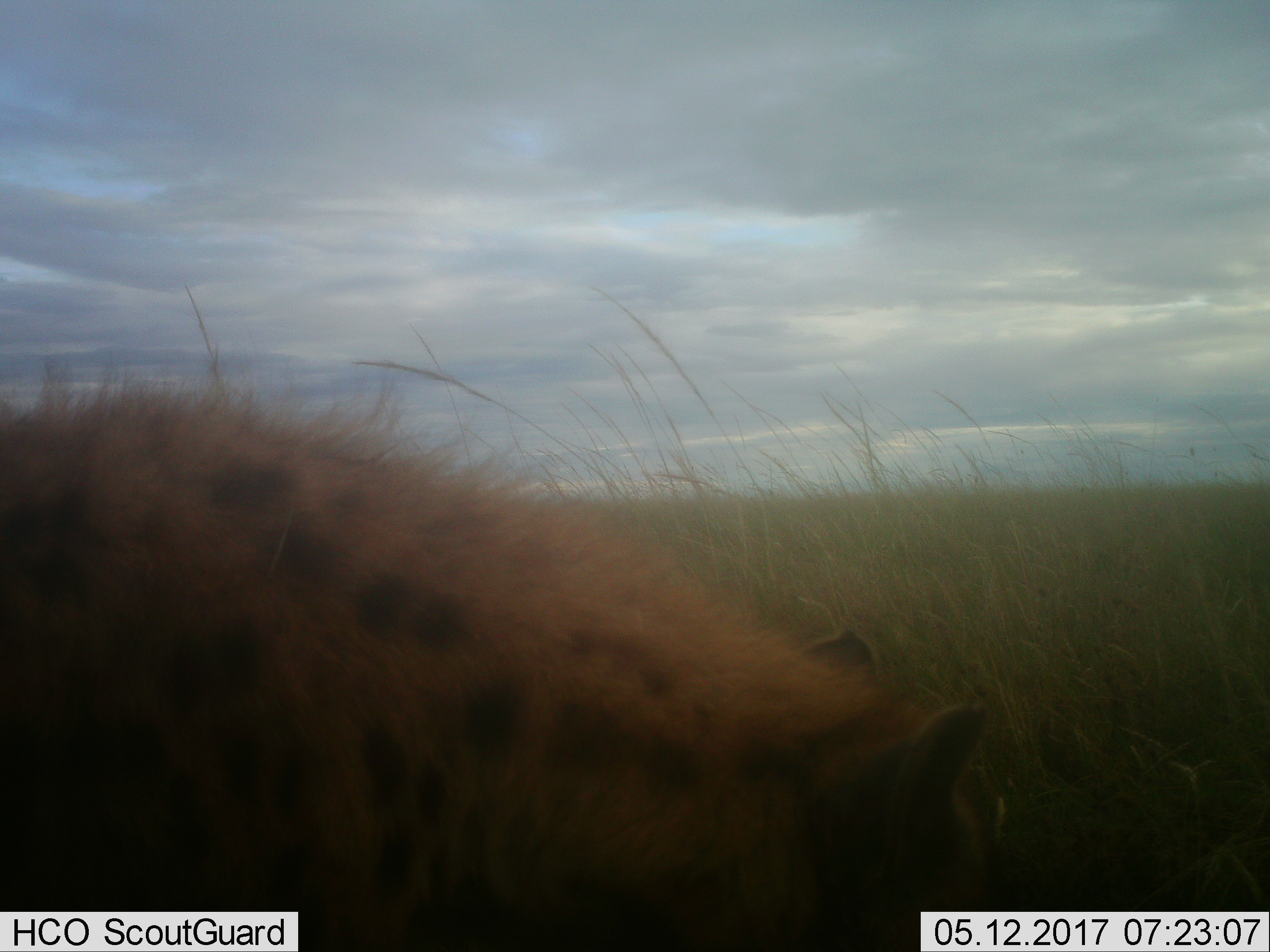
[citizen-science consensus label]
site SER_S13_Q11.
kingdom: Animalia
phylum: Chordata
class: Mammalia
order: Carnivora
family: Hyaenidae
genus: Crocuta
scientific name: Crocuta crocuta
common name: spotted hyena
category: hyenaspotted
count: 1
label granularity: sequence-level